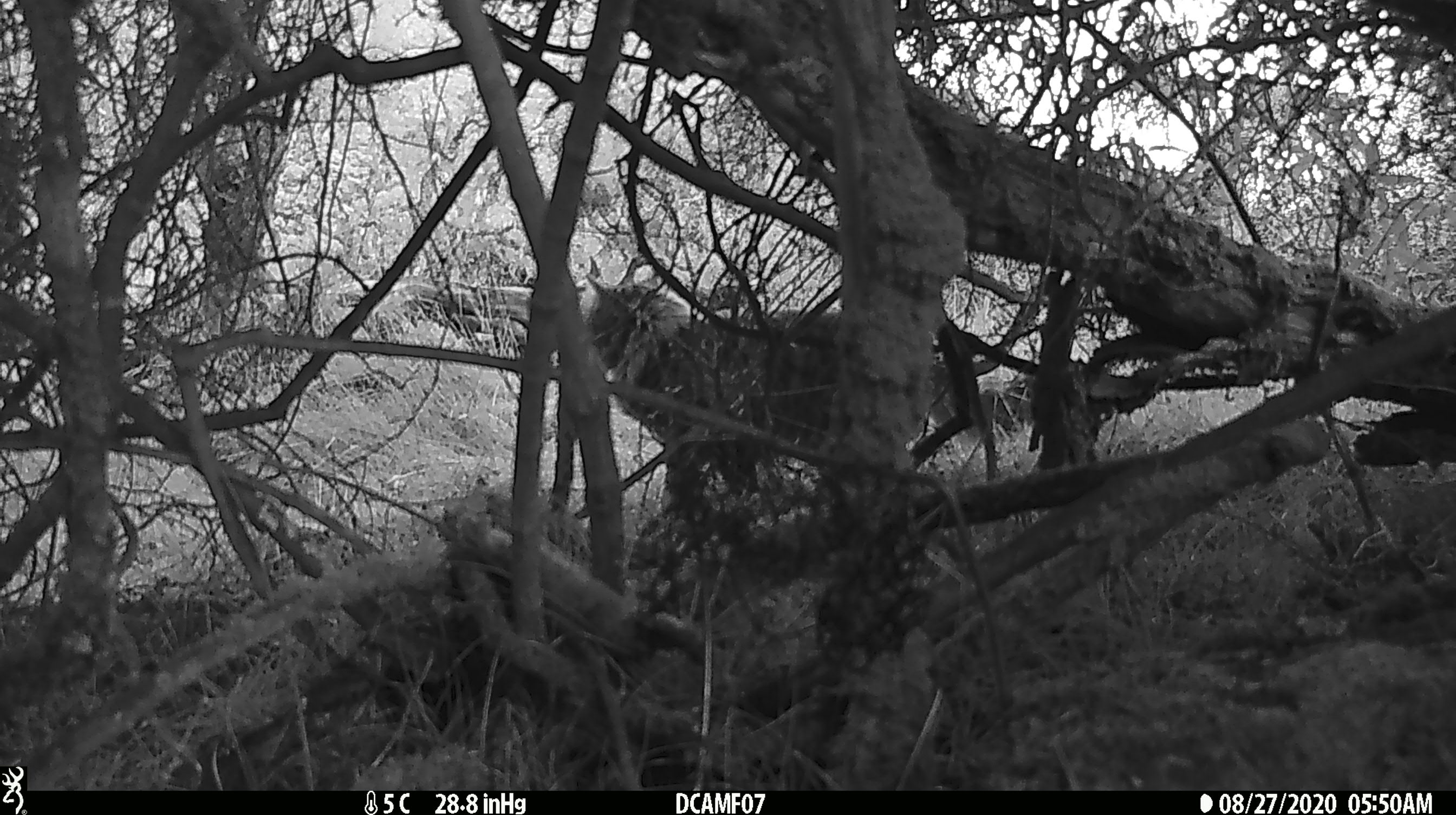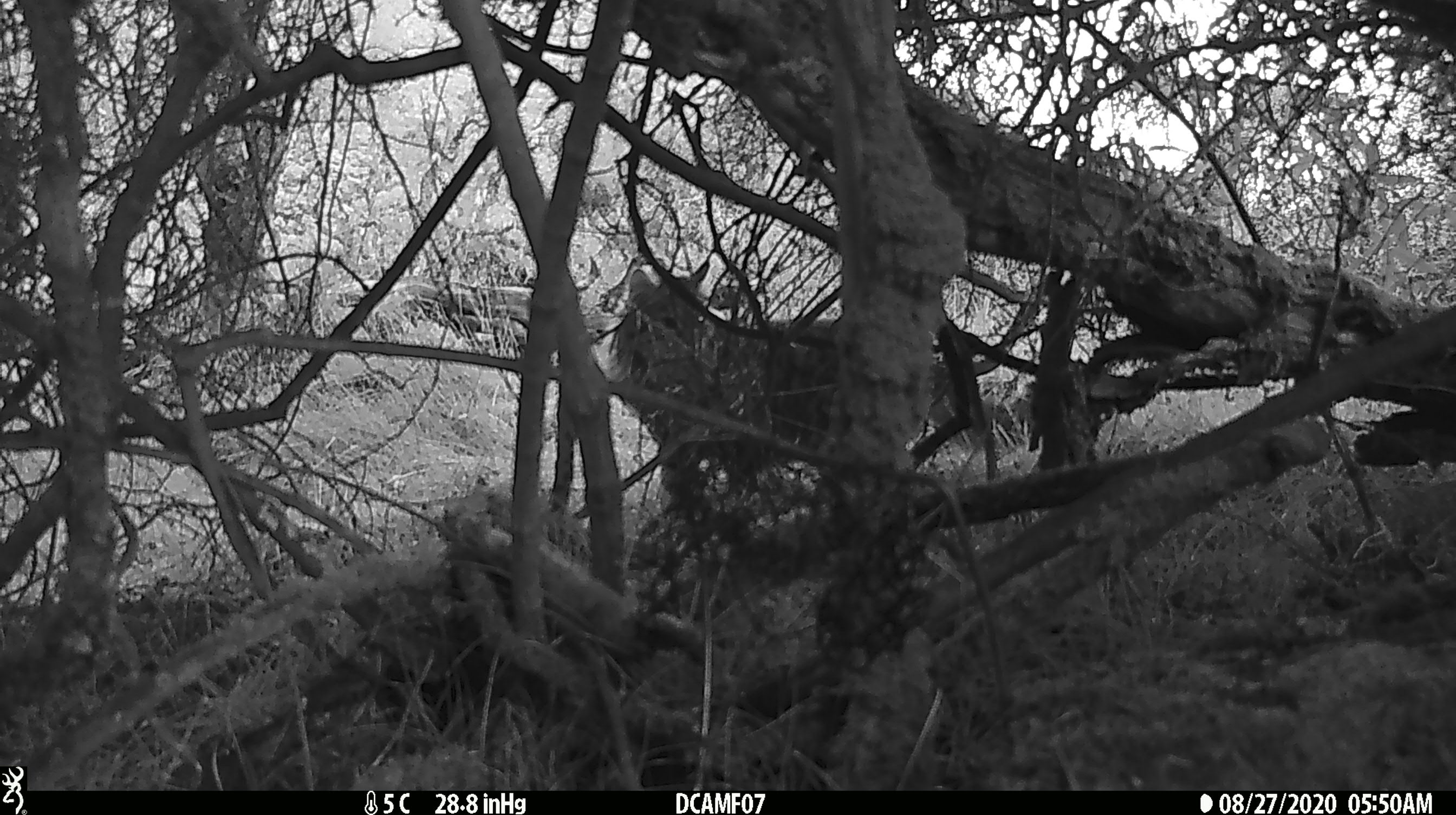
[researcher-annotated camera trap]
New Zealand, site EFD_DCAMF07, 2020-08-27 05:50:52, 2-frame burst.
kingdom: Animalia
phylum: Chordata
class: Mammalia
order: Carnivora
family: Felidae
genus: Felis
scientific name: Felis catus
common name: domestic cat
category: cat